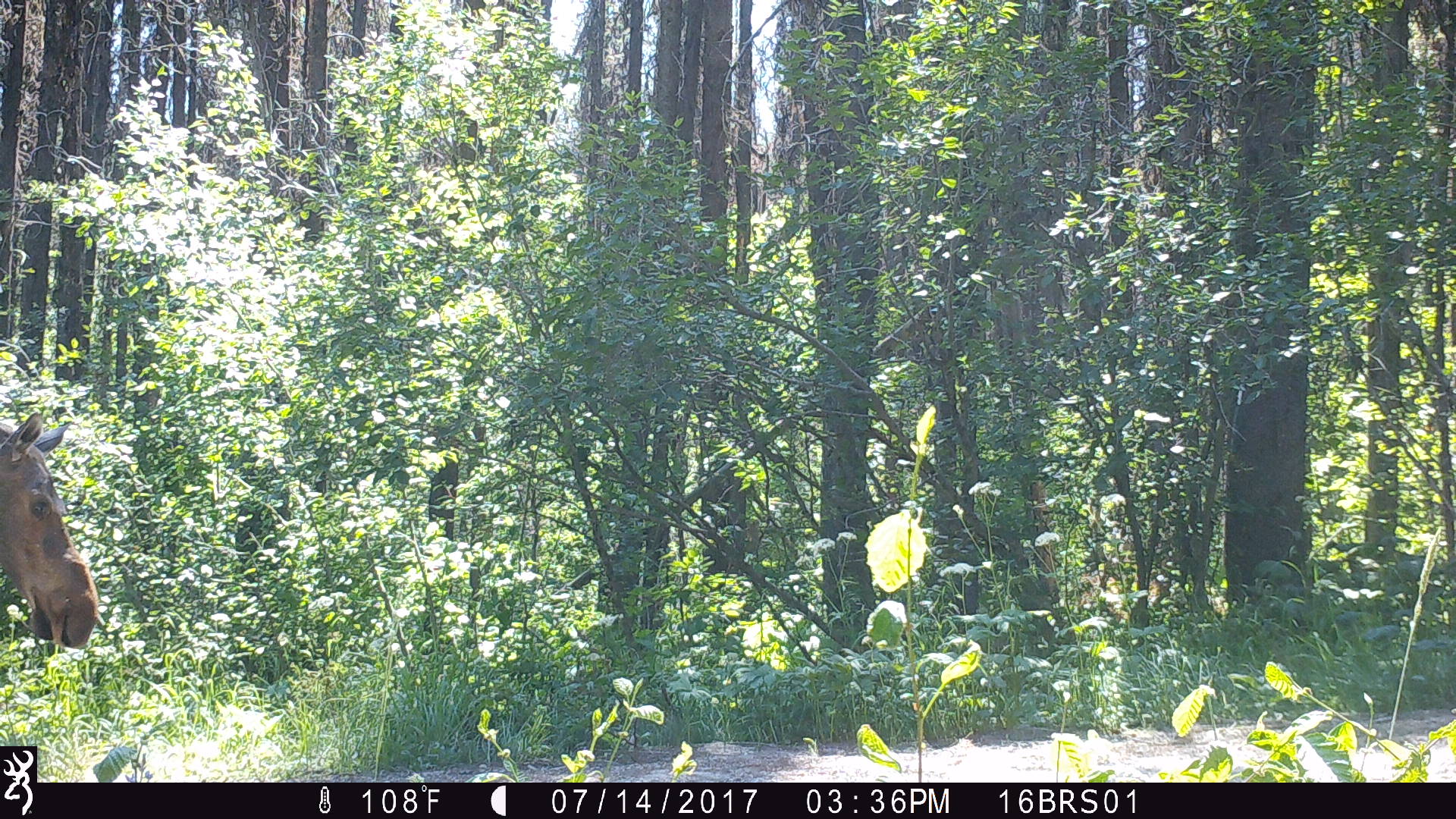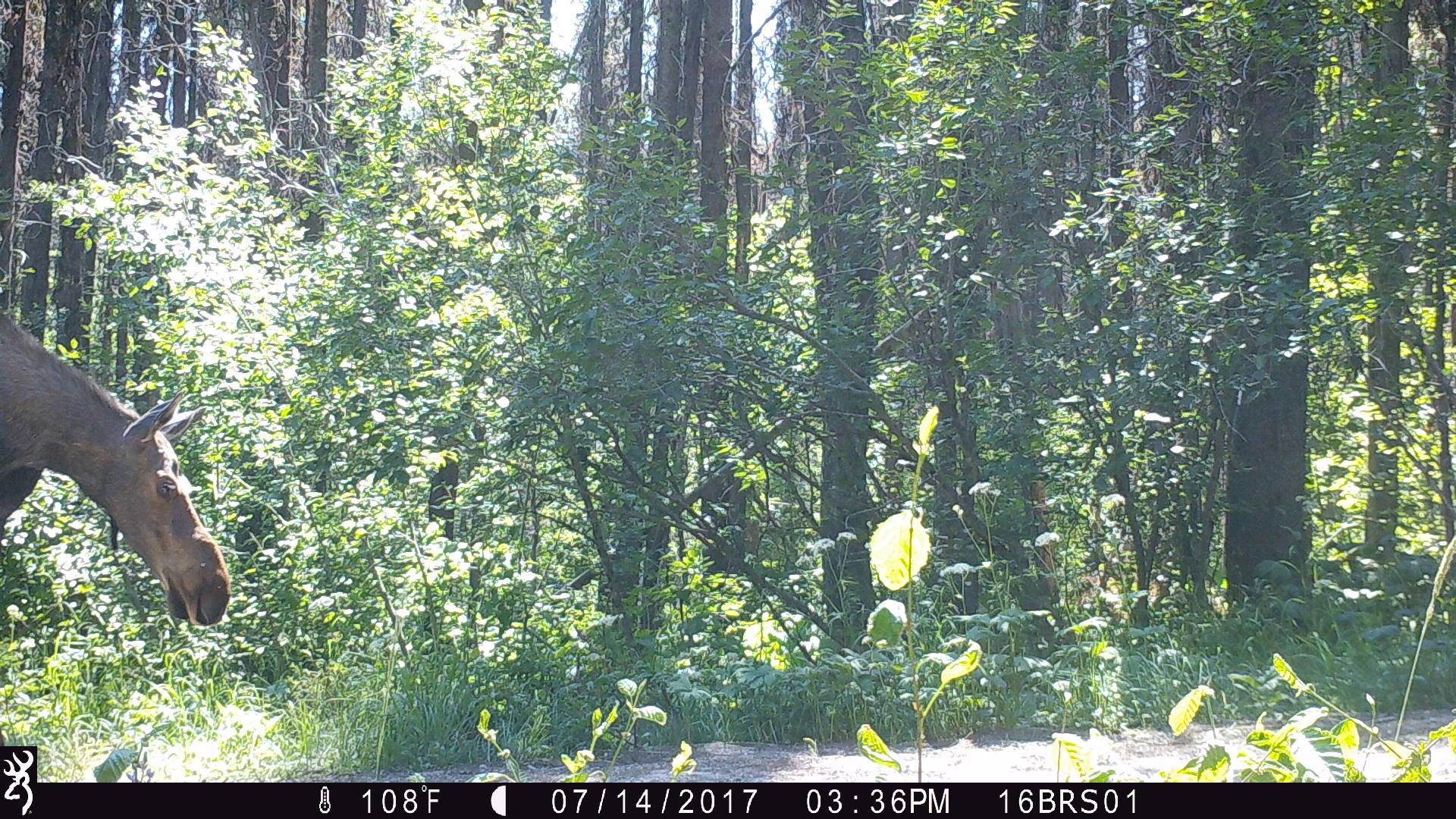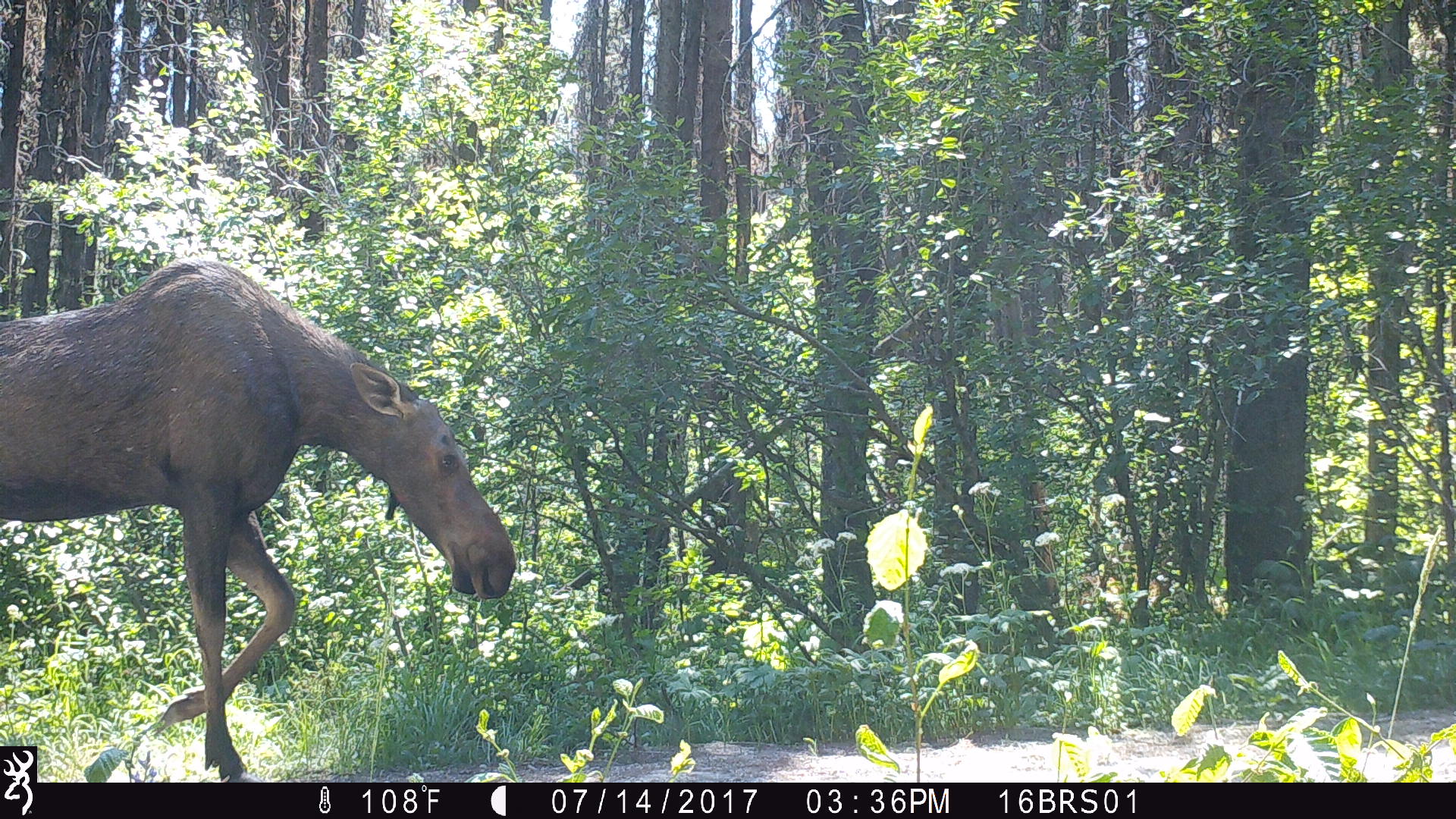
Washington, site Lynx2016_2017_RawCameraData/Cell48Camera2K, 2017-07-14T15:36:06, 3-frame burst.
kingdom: Animalia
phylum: Chordata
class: Mammalia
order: Artiodactyla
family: Cervidae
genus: Alces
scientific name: Alces alces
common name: moose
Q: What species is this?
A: Alces alces (moose).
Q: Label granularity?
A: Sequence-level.